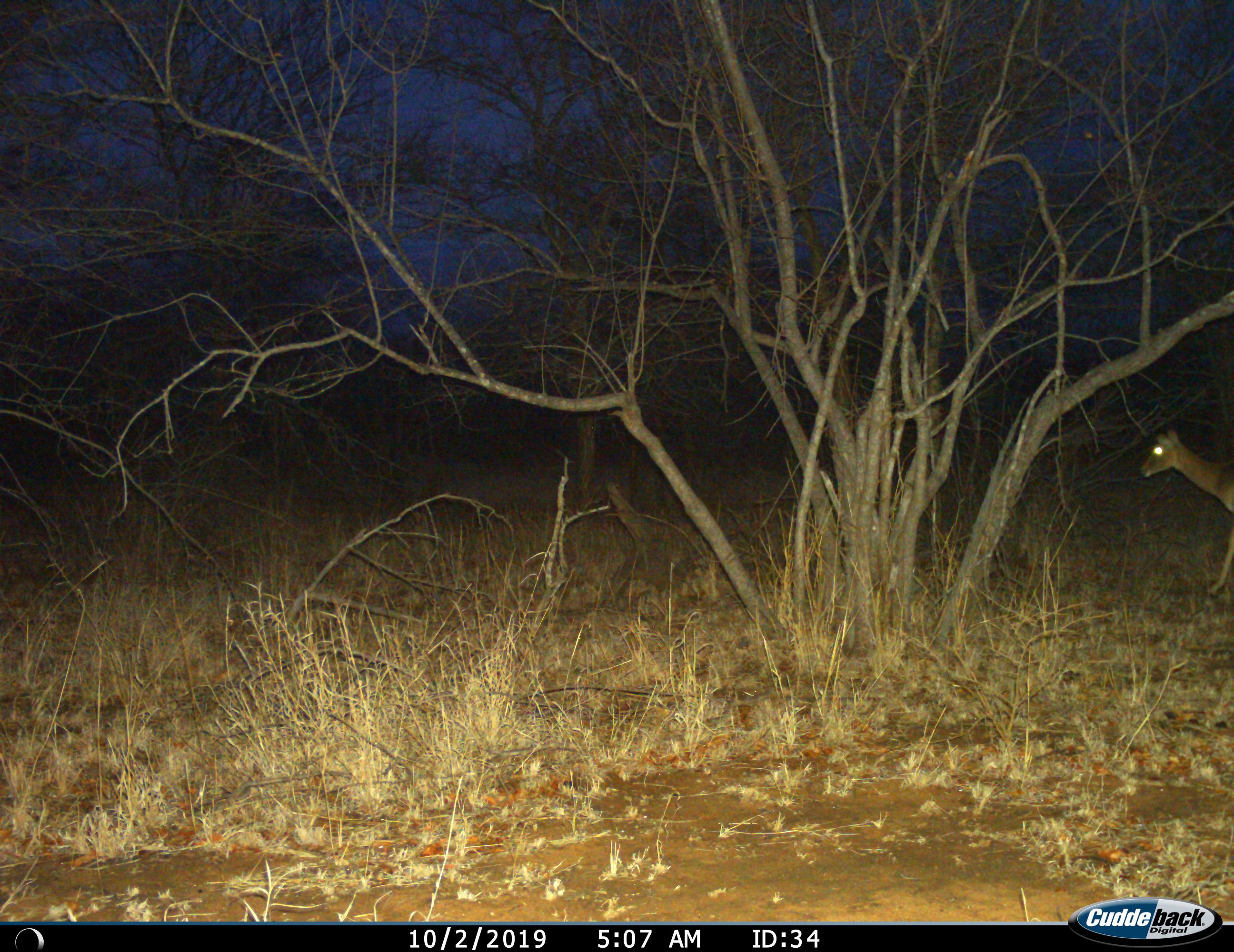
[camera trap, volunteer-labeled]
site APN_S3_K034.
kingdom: Animalia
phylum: Chordata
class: Mammalia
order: Artiodactyla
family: Bovidae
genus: Aepyceros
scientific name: Aepyceros melampus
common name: impala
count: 1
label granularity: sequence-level